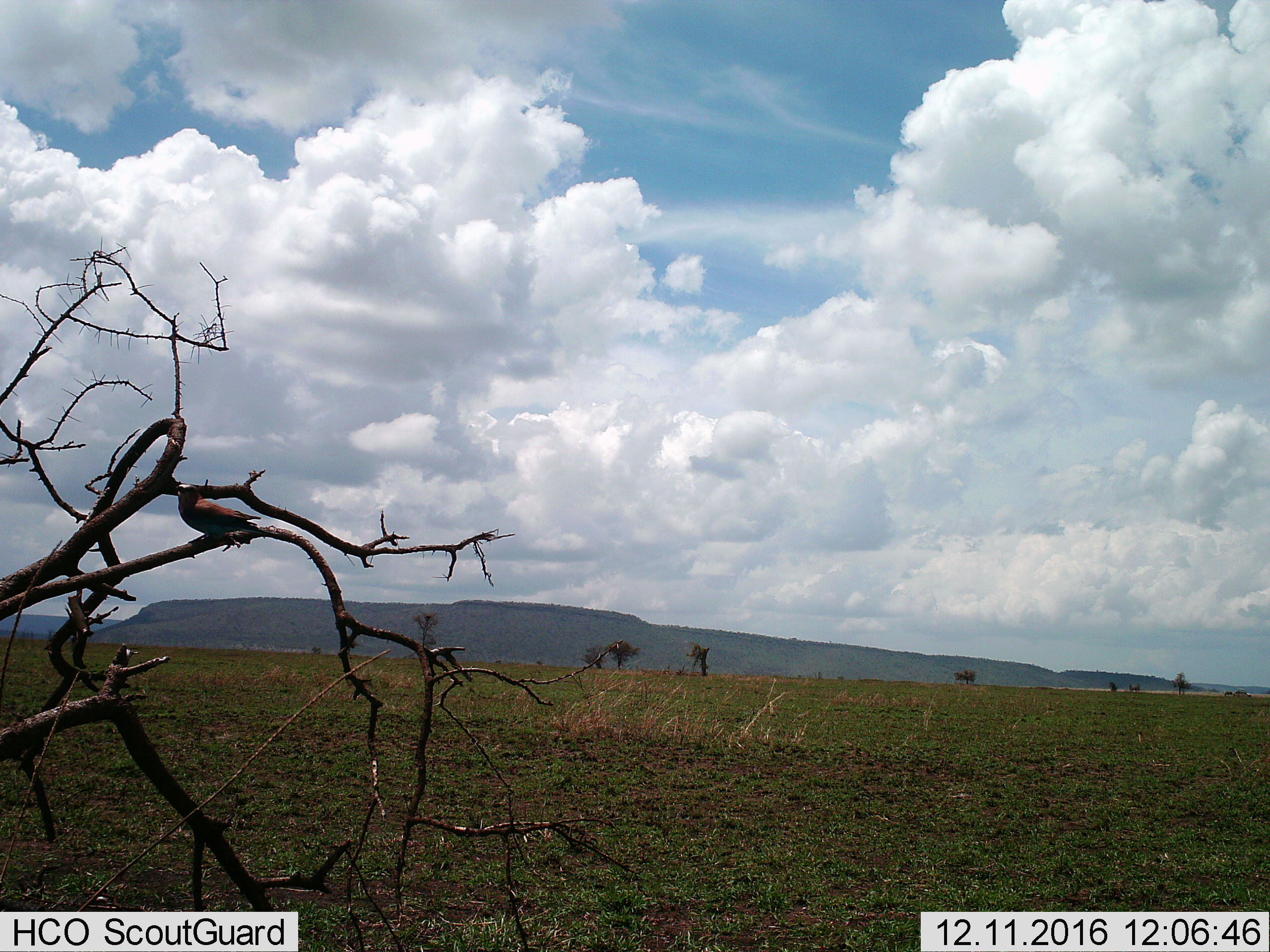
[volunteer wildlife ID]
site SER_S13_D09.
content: unidentified animal